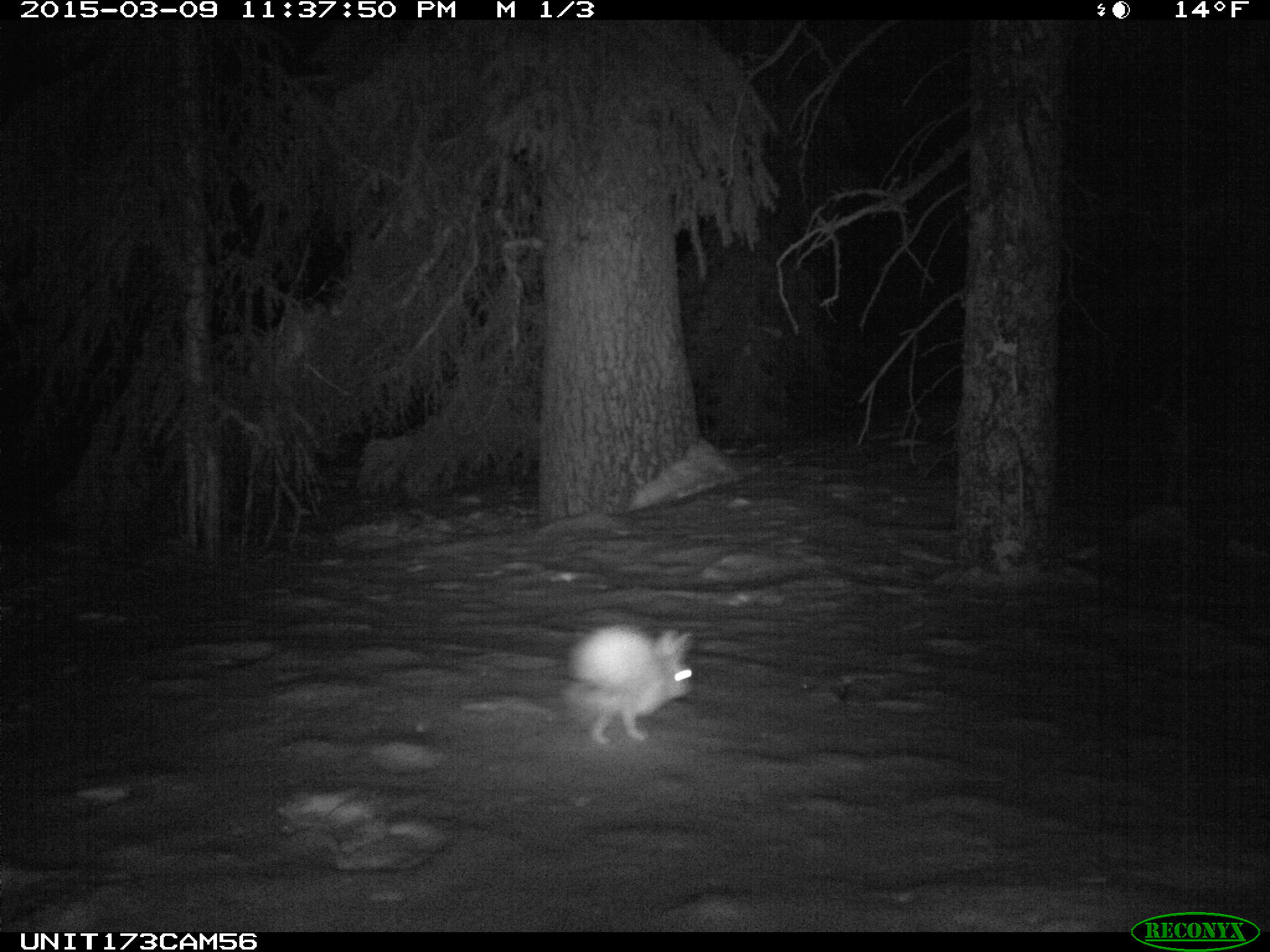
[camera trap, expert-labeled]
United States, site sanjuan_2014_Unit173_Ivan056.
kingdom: Animalia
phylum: Chordata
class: Mammalia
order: Lagomorpha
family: Leporidae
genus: Lepus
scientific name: Lepus americanus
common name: snowshoe hare